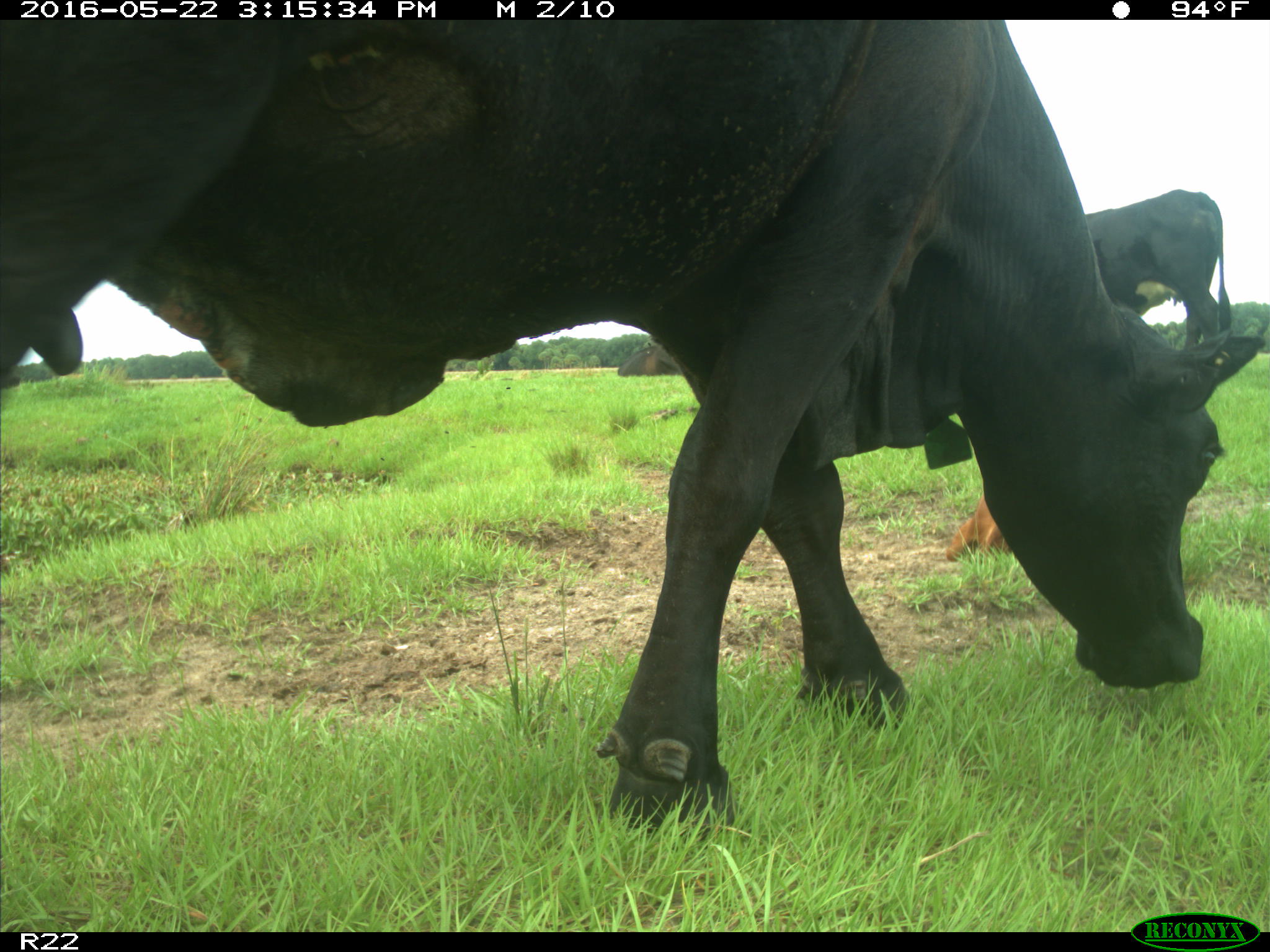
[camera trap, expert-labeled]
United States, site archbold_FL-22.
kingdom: Animalia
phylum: Chordata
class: Mammalia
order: Artiodactyla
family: Bovidae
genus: Bos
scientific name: Bos taurus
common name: domestic cow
Bos taurus (domestic cow).